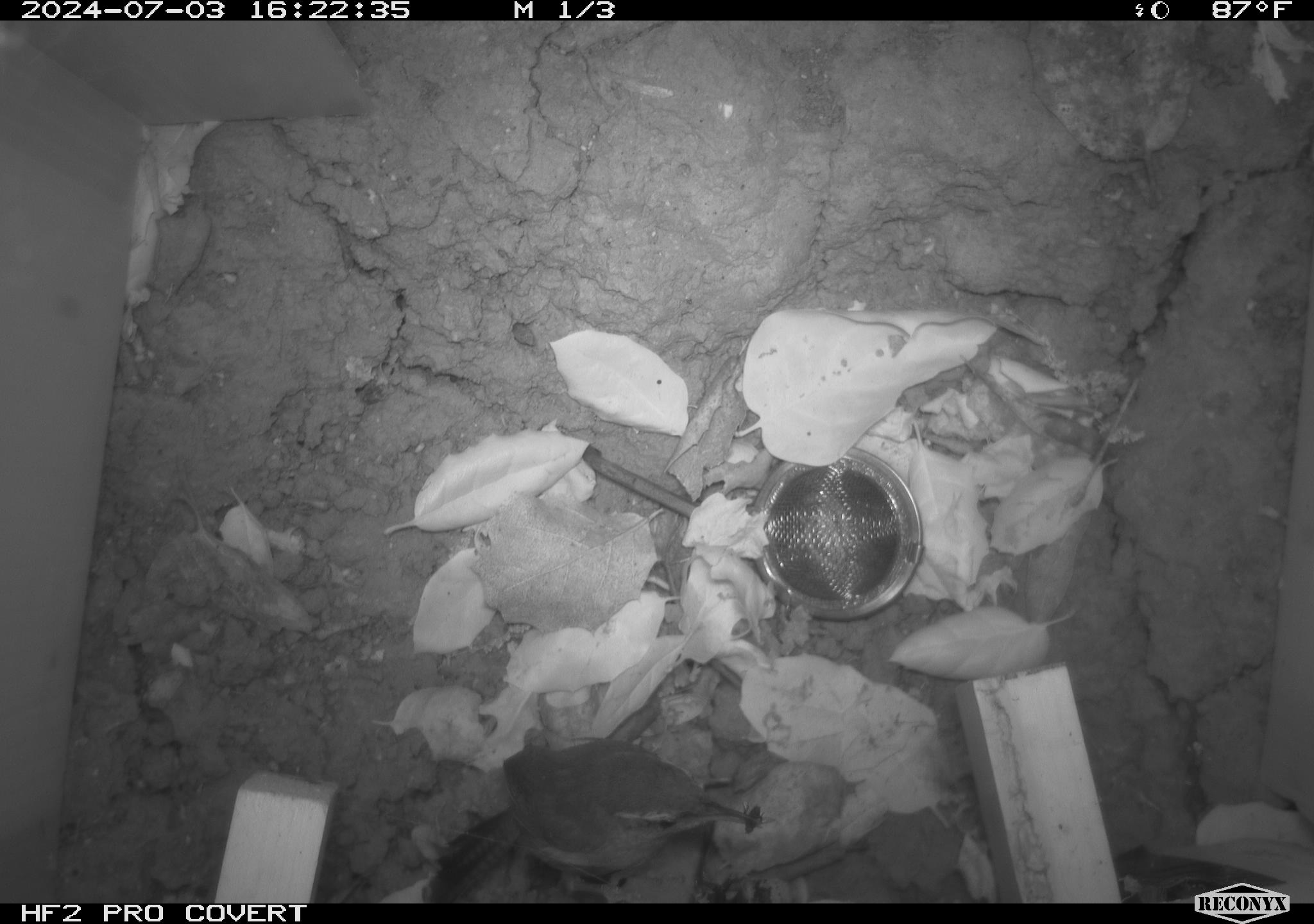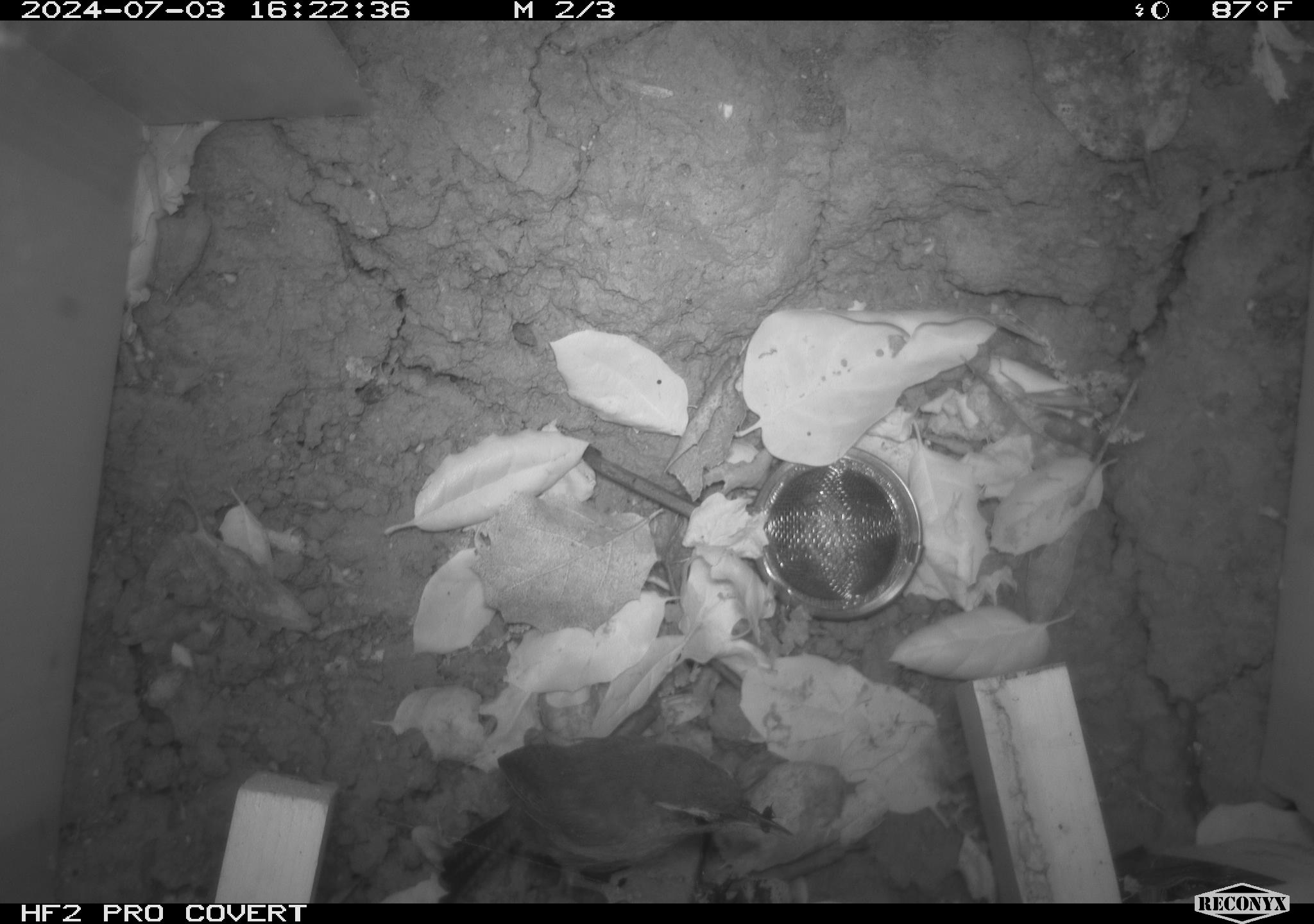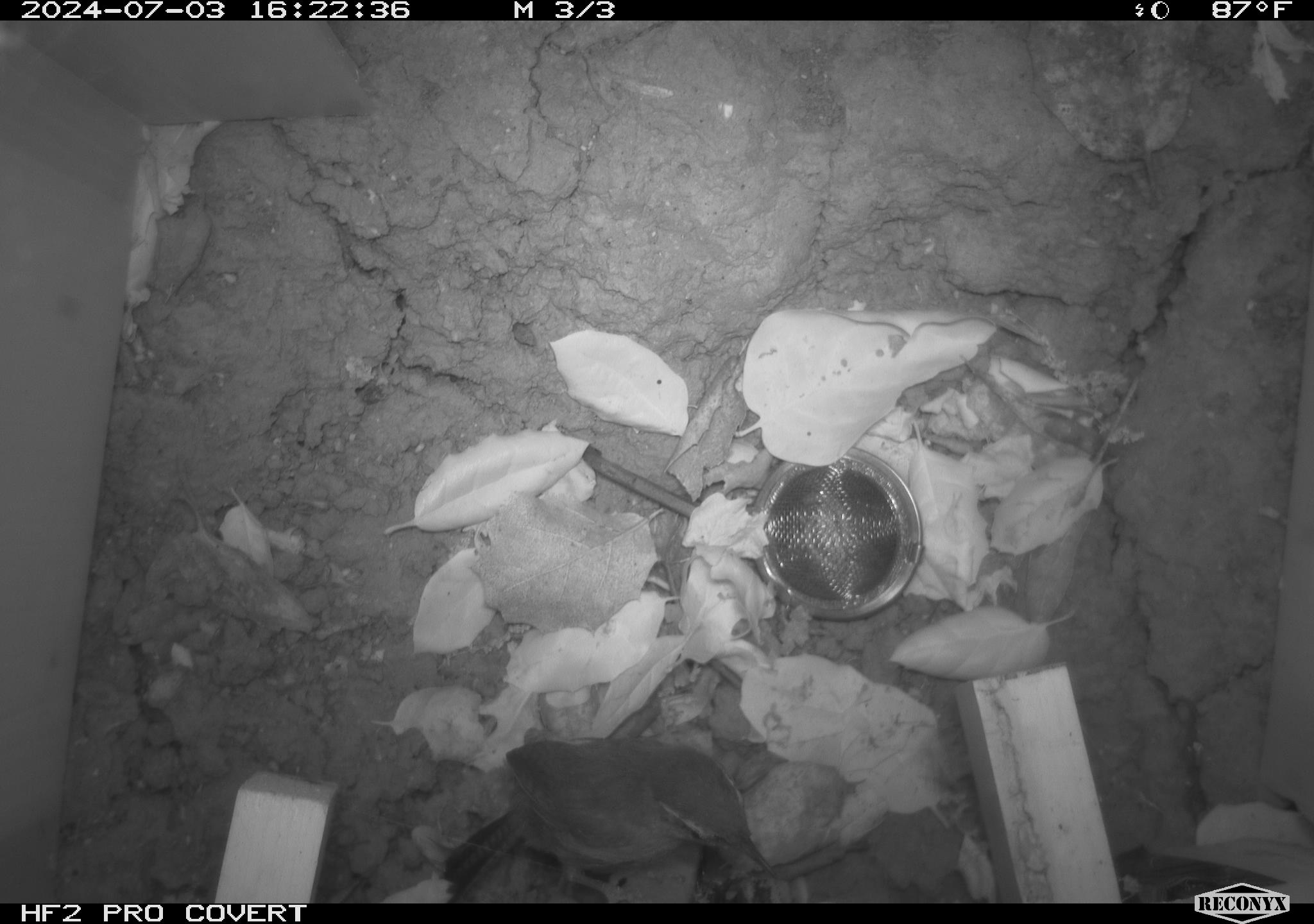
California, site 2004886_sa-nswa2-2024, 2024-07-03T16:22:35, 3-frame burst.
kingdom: Animalia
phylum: Chordata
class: Aves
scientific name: Aves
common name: bird